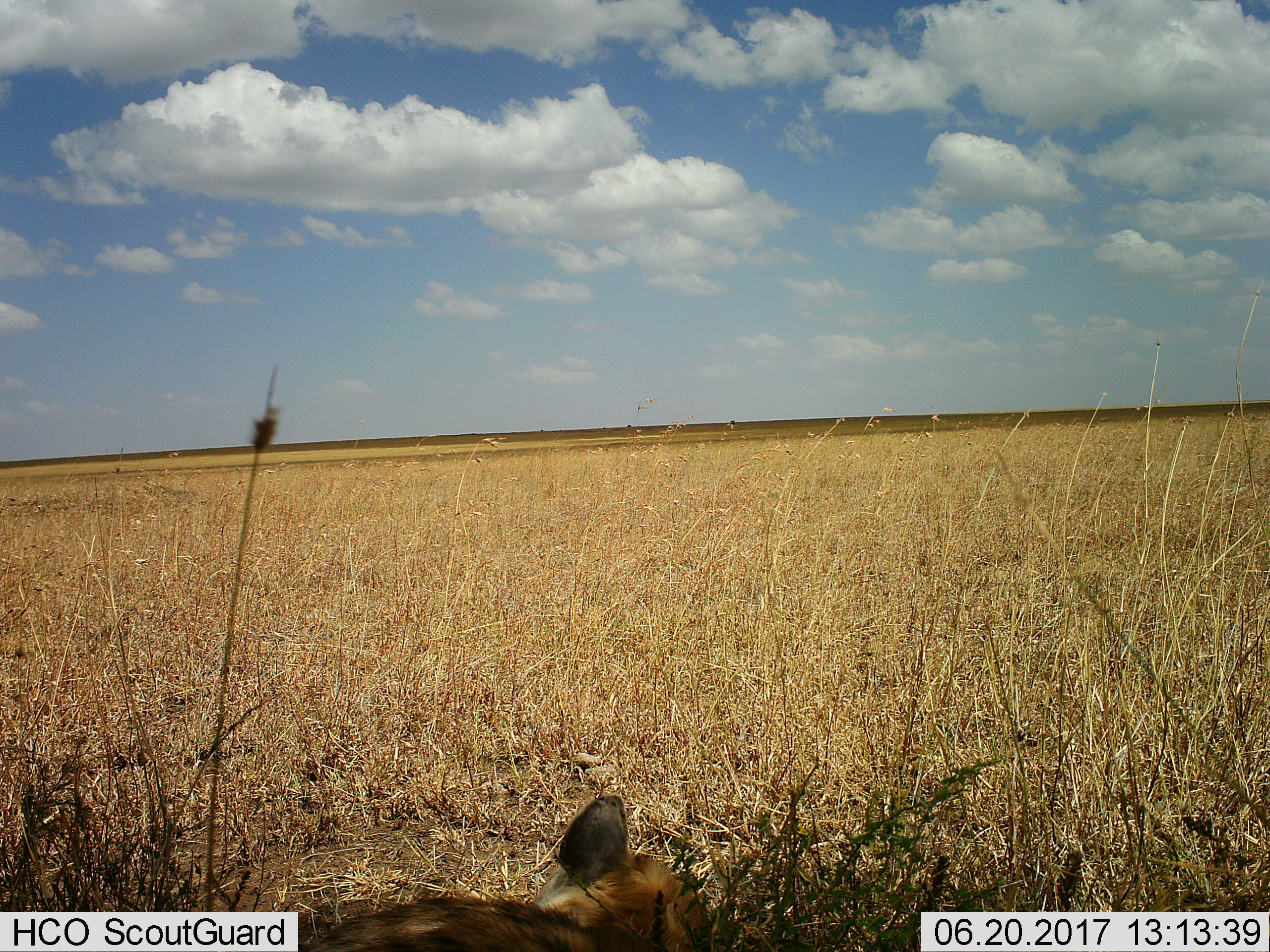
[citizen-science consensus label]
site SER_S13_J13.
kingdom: Animalia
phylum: Chordata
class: Mammalia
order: Carnivora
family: Hyaenidae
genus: Crocuta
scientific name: Crocuta crocuta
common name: spotted hyena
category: hyenaspotted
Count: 1.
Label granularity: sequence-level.